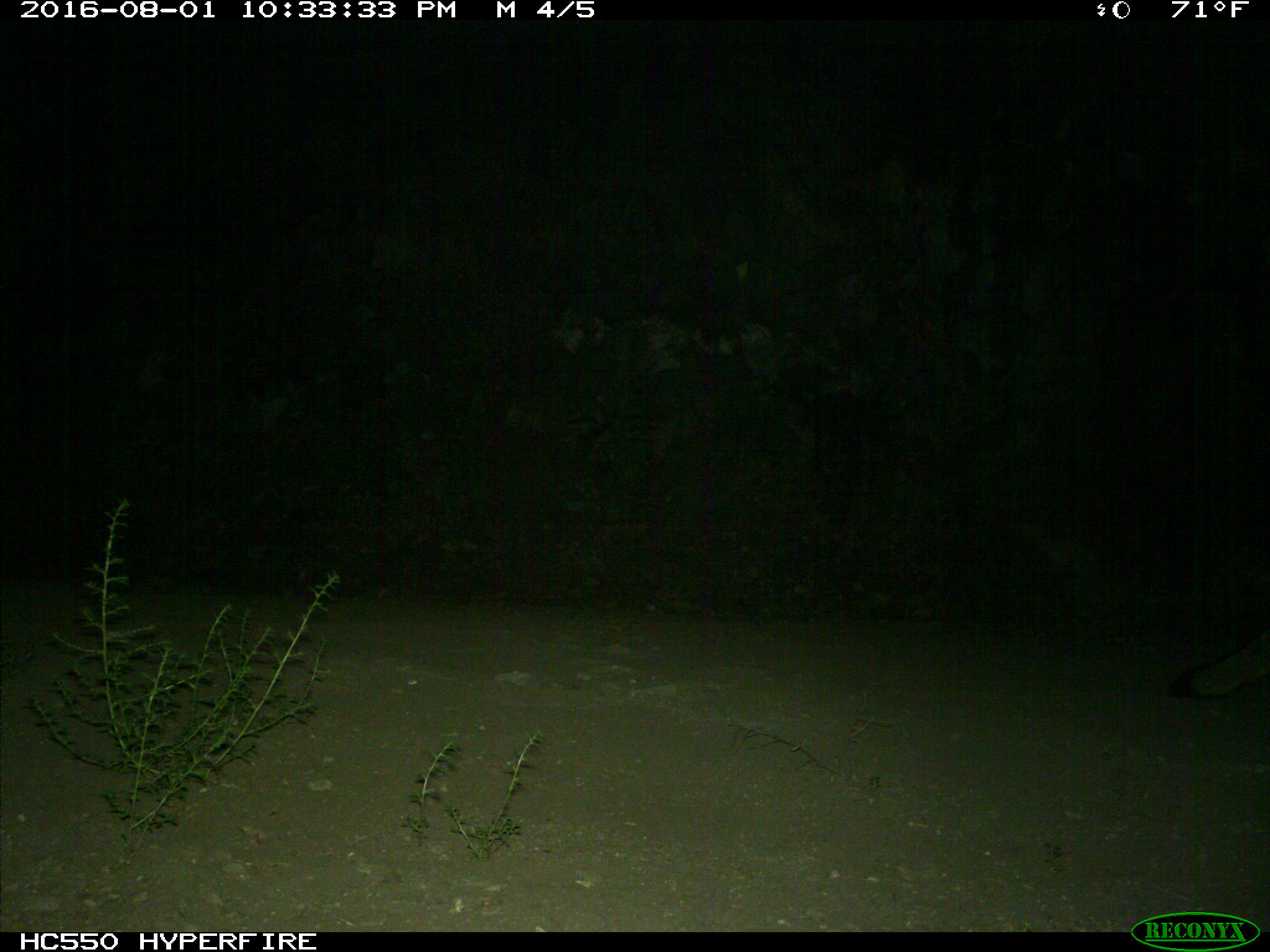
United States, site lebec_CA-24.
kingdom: Animalia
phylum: Chordata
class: Mammalia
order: Carnivora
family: Canidae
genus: Urocyon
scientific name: Urocyon cinereoargenteus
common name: gray fox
Urocyon cinereoargenteus (gray fox).